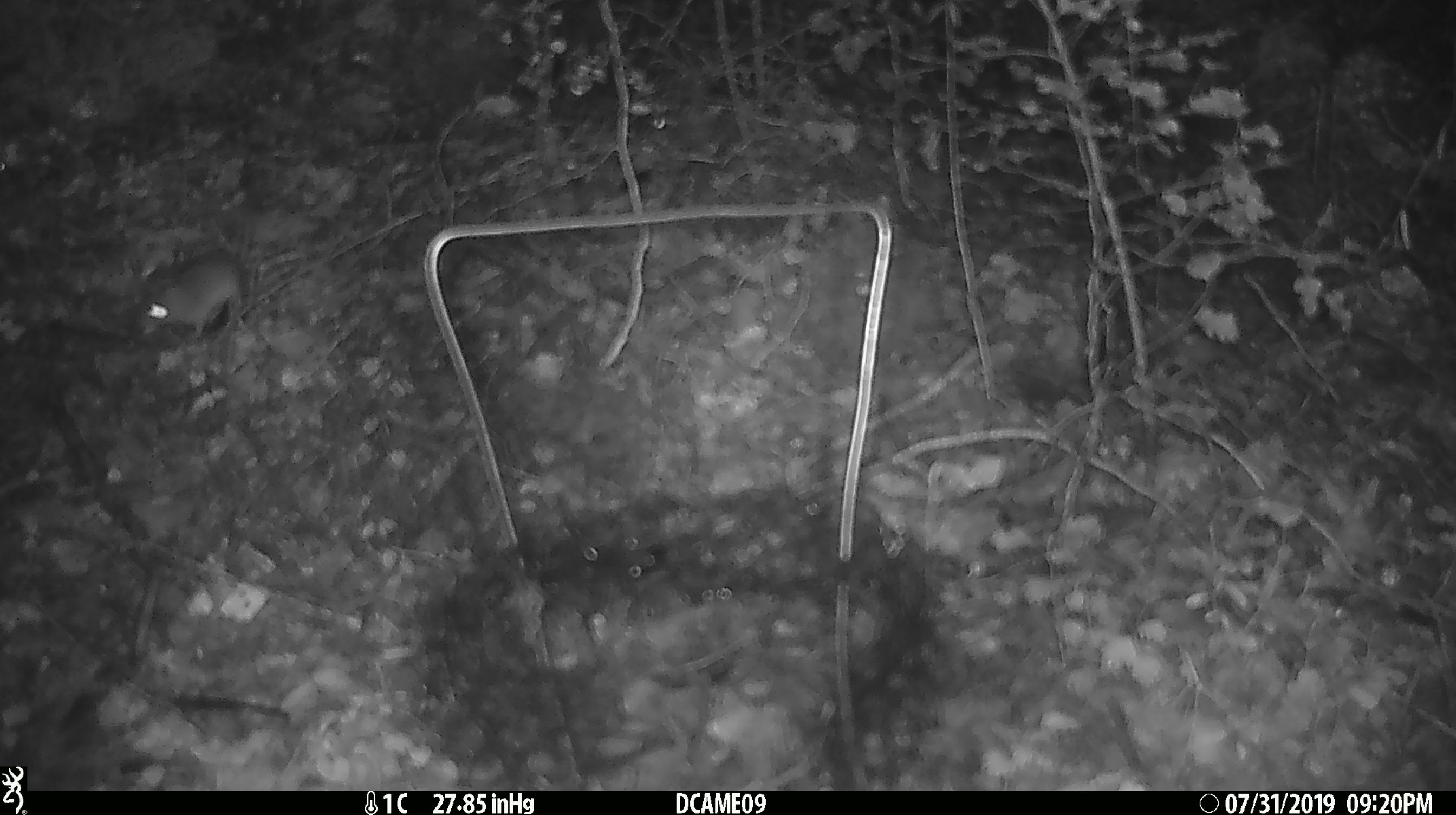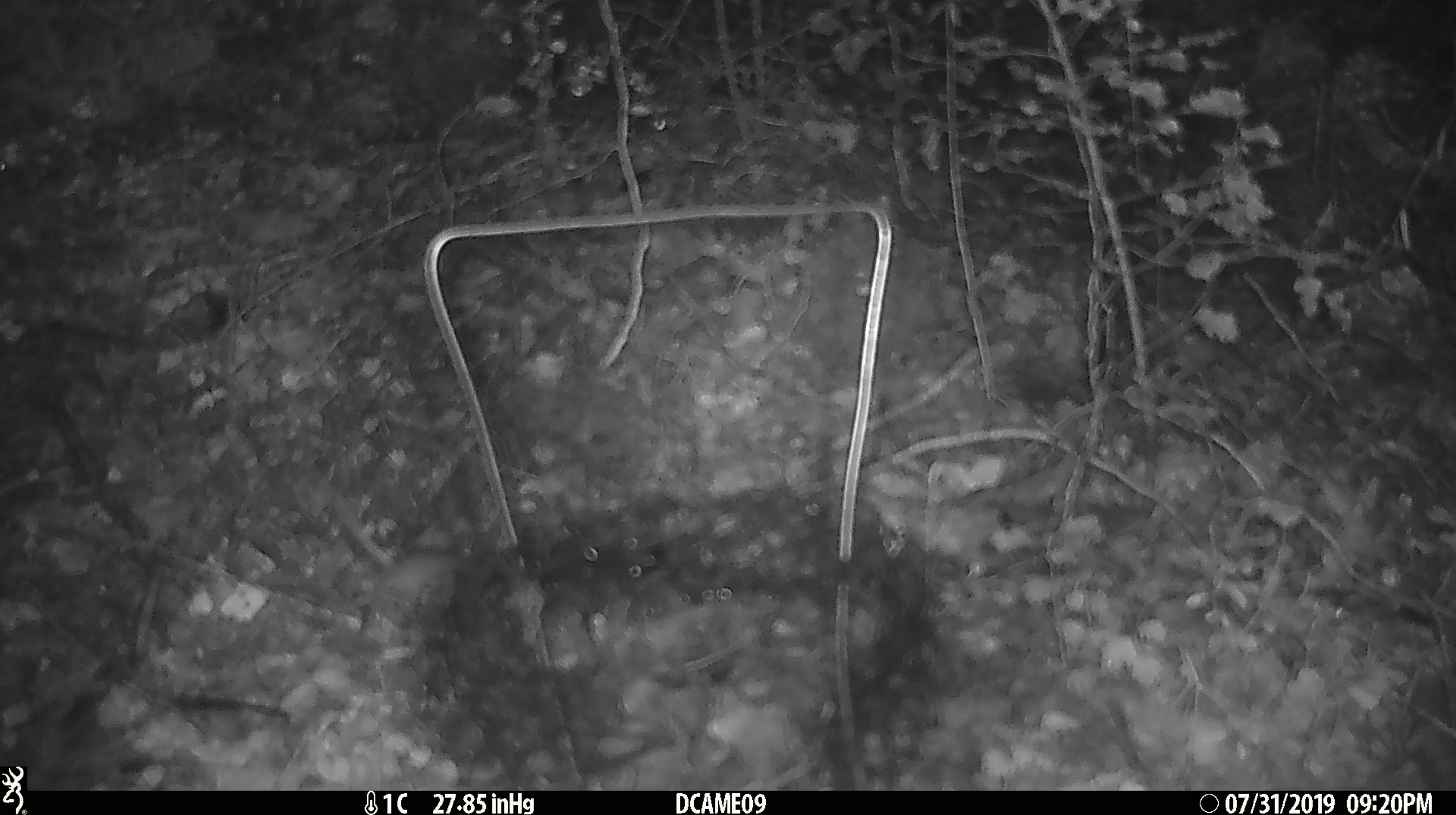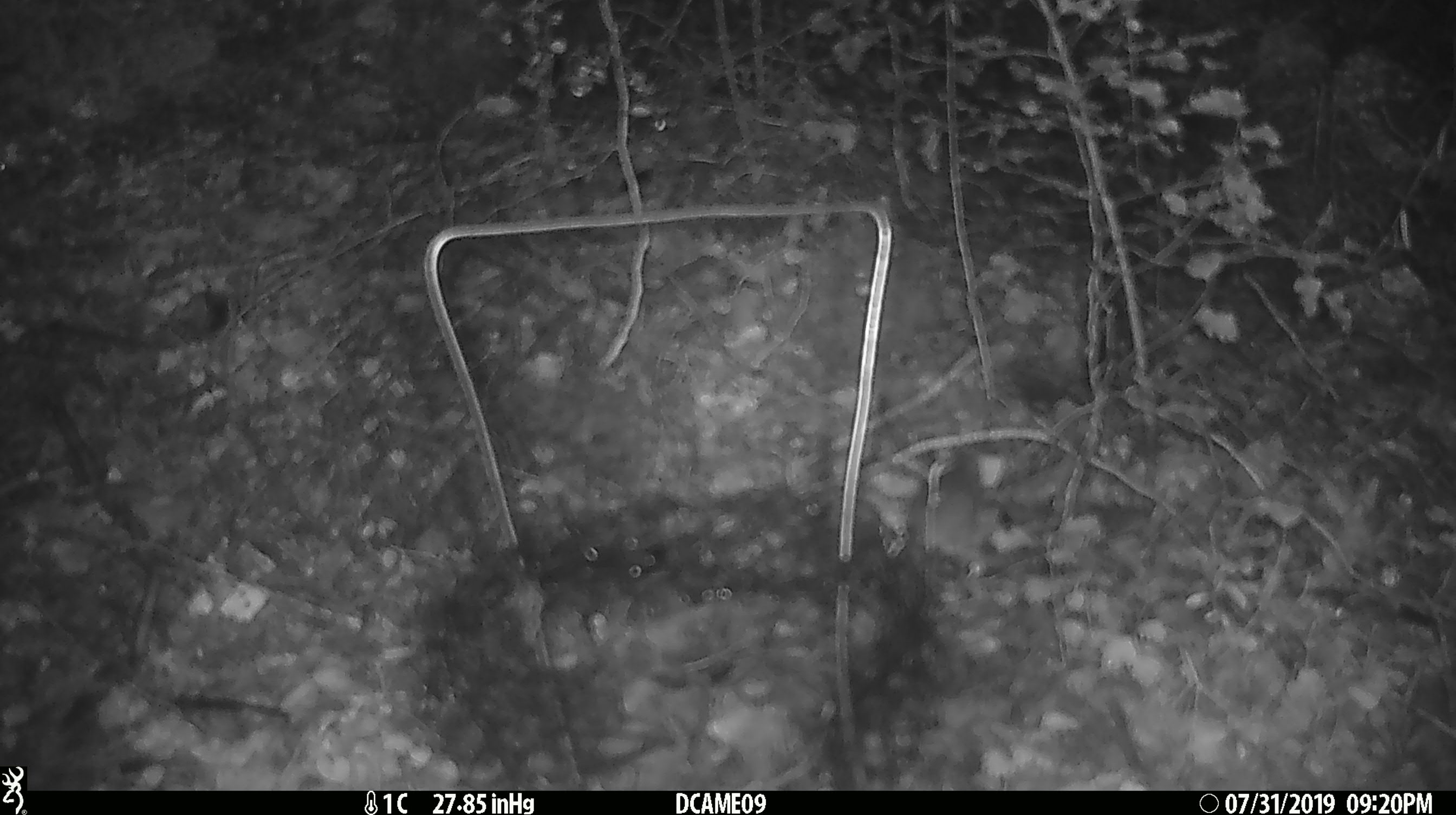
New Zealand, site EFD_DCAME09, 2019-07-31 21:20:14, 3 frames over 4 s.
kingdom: Animalia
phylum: Chordata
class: Mammalia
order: Rodentia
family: Muridae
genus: Mus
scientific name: Mus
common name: mouse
Mouse (Mus).